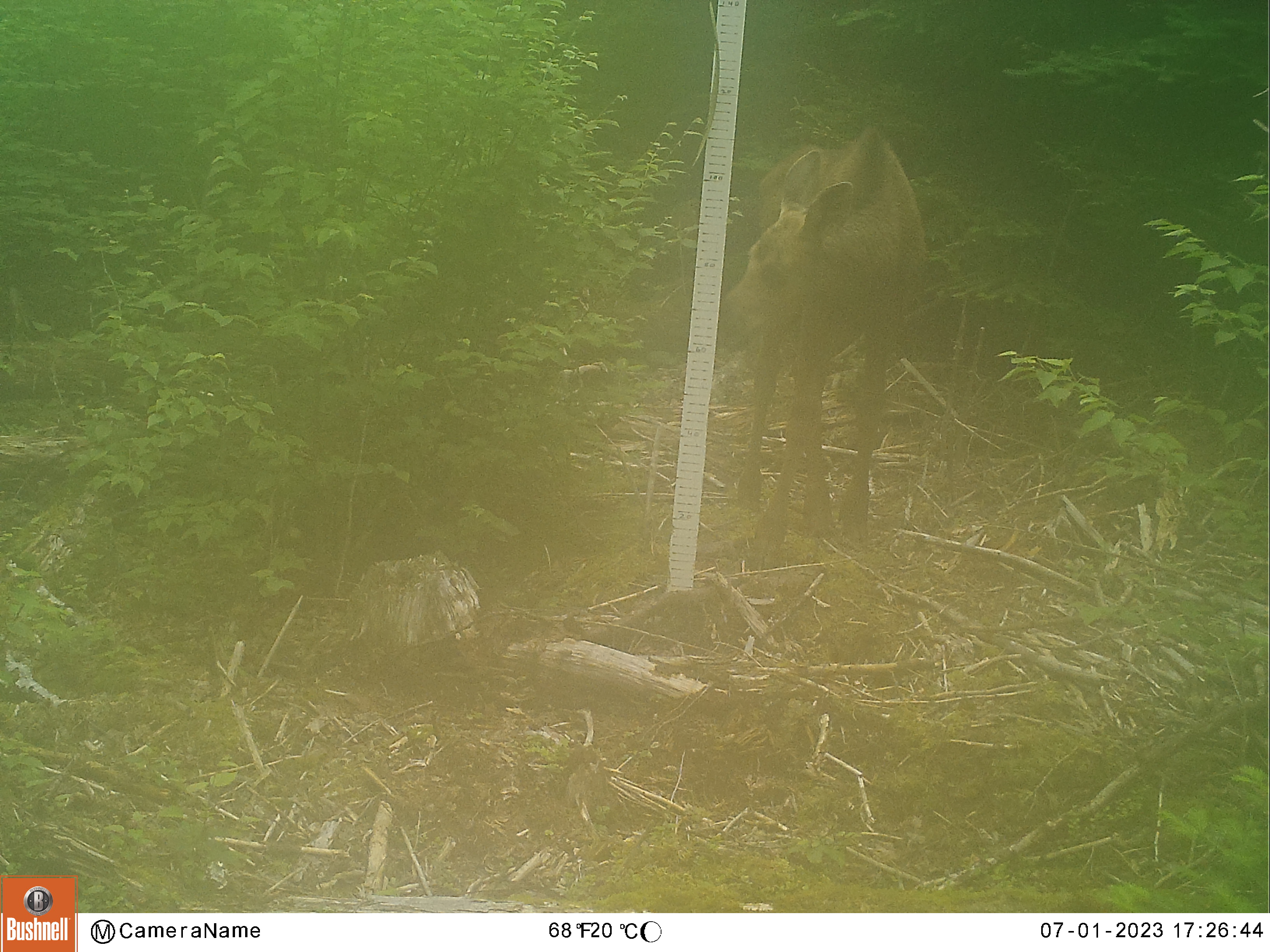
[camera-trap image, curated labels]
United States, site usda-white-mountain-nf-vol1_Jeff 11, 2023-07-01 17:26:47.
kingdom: Animalia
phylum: Chordata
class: Mammalia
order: Artiodactyla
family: Cervidae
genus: Alces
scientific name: Alces alces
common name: moose